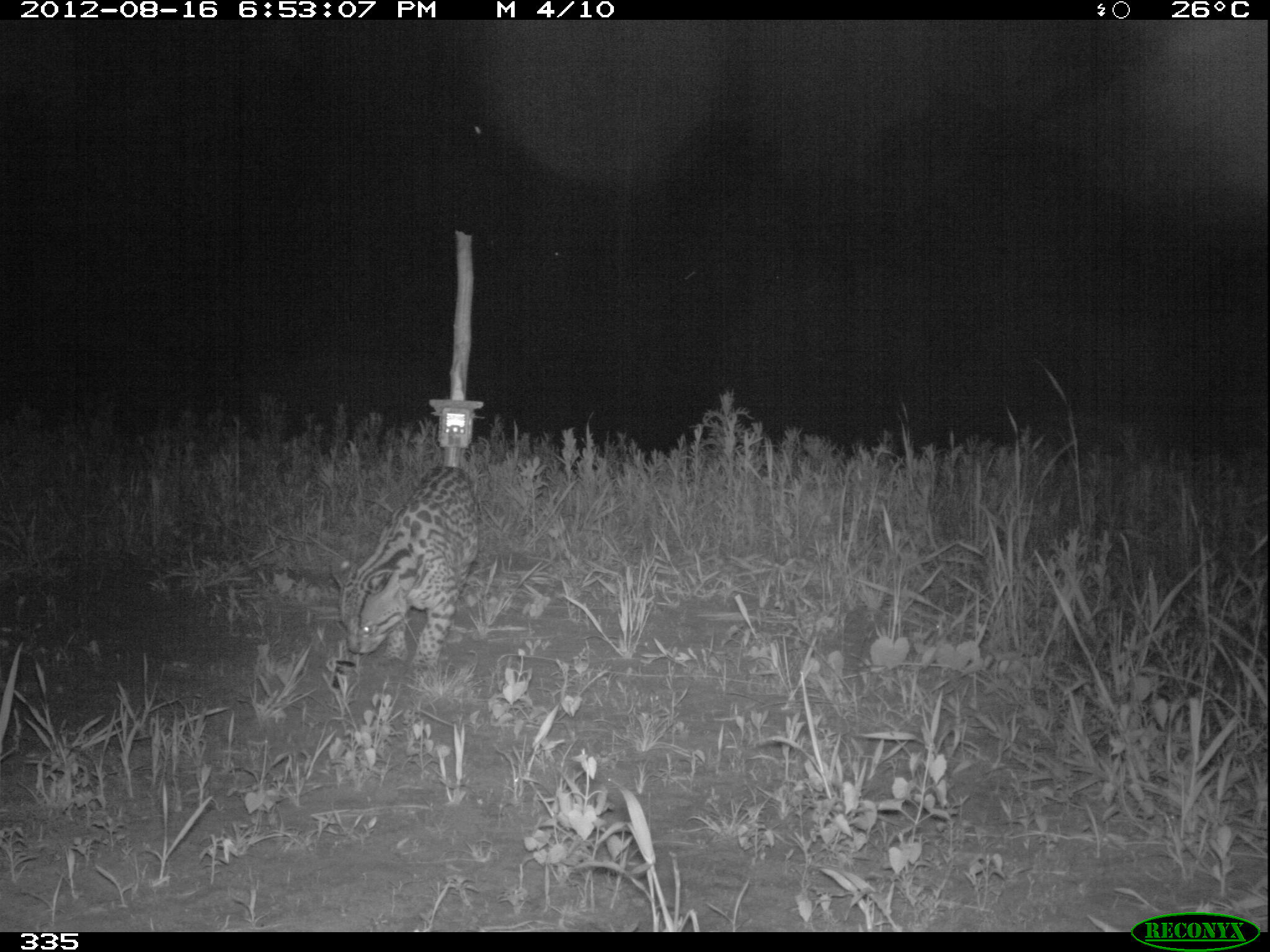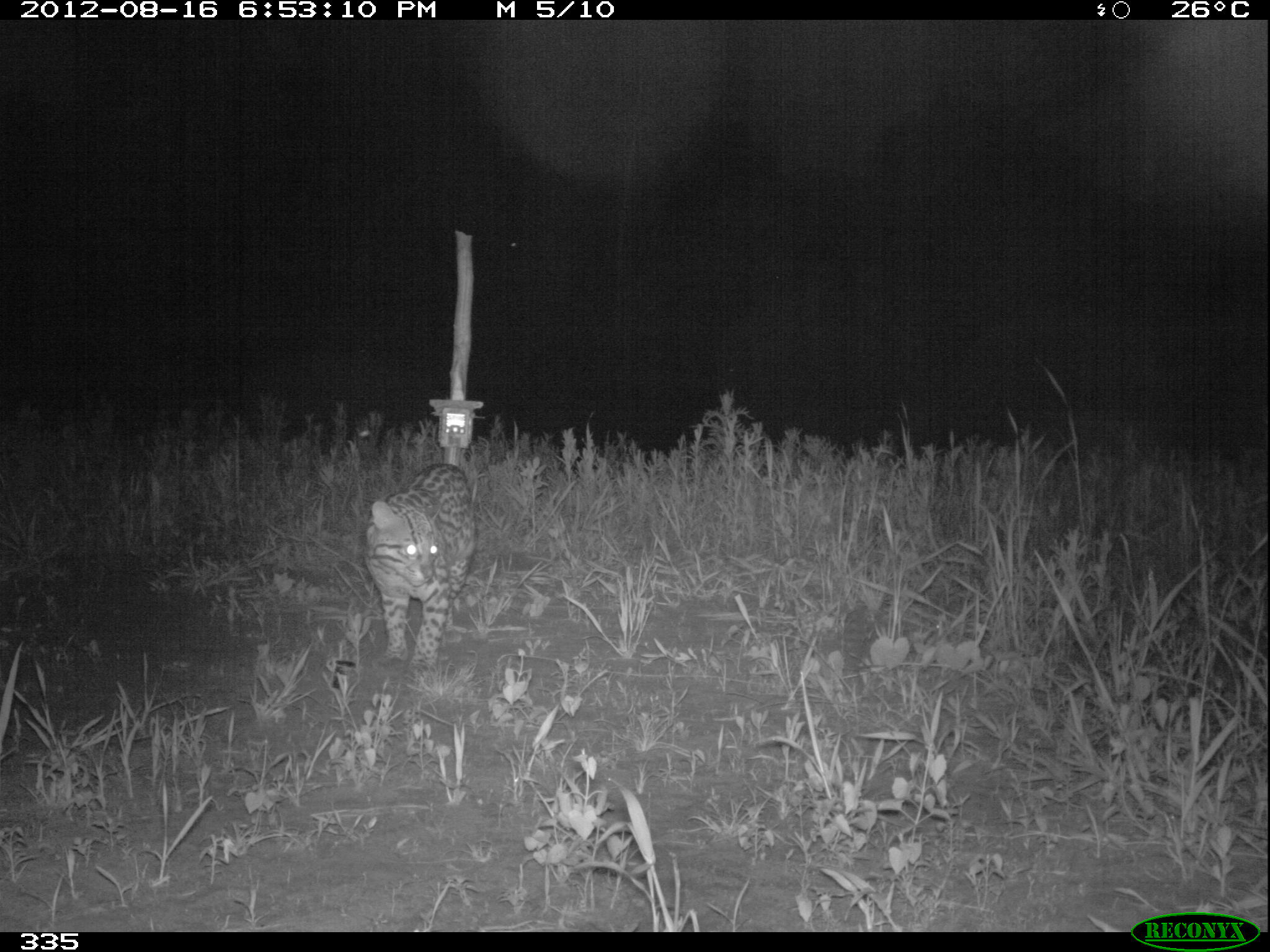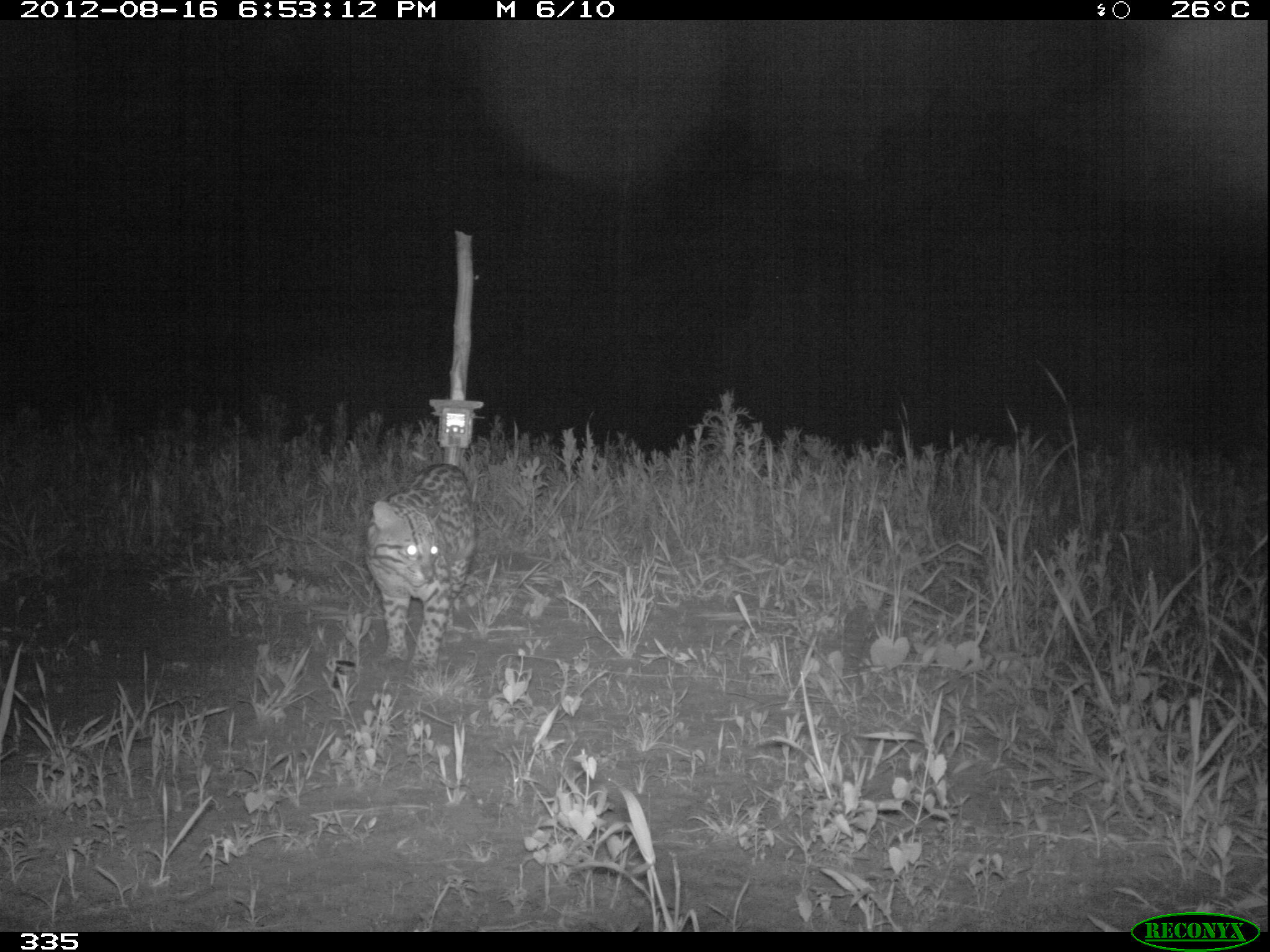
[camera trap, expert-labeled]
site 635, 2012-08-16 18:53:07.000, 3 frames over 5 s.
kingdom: Animalia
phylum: Chordata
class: Mammalia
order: Carnivora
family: Felidae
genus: Leopardus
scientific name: Leopardus pardalis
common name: ocelot